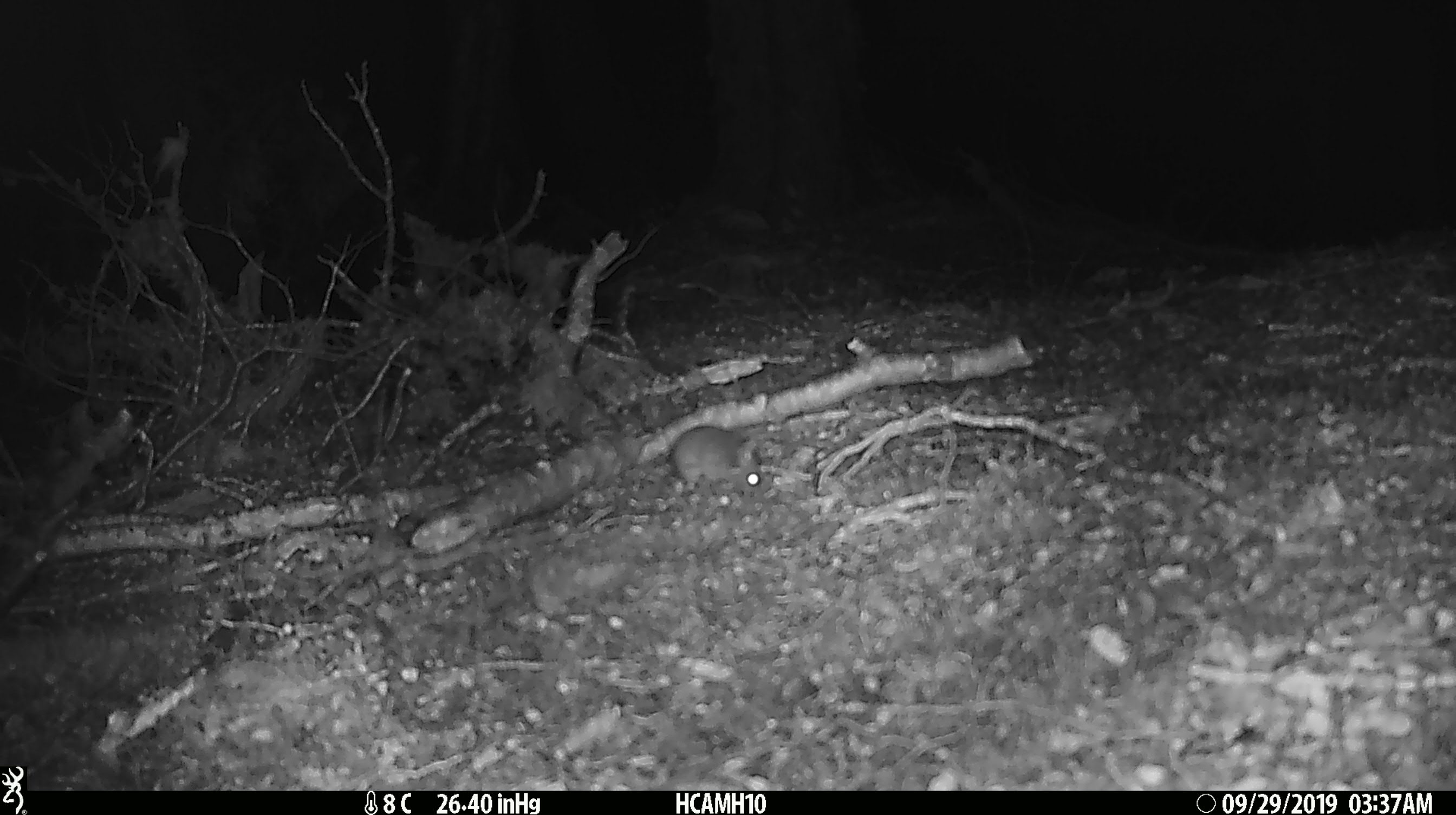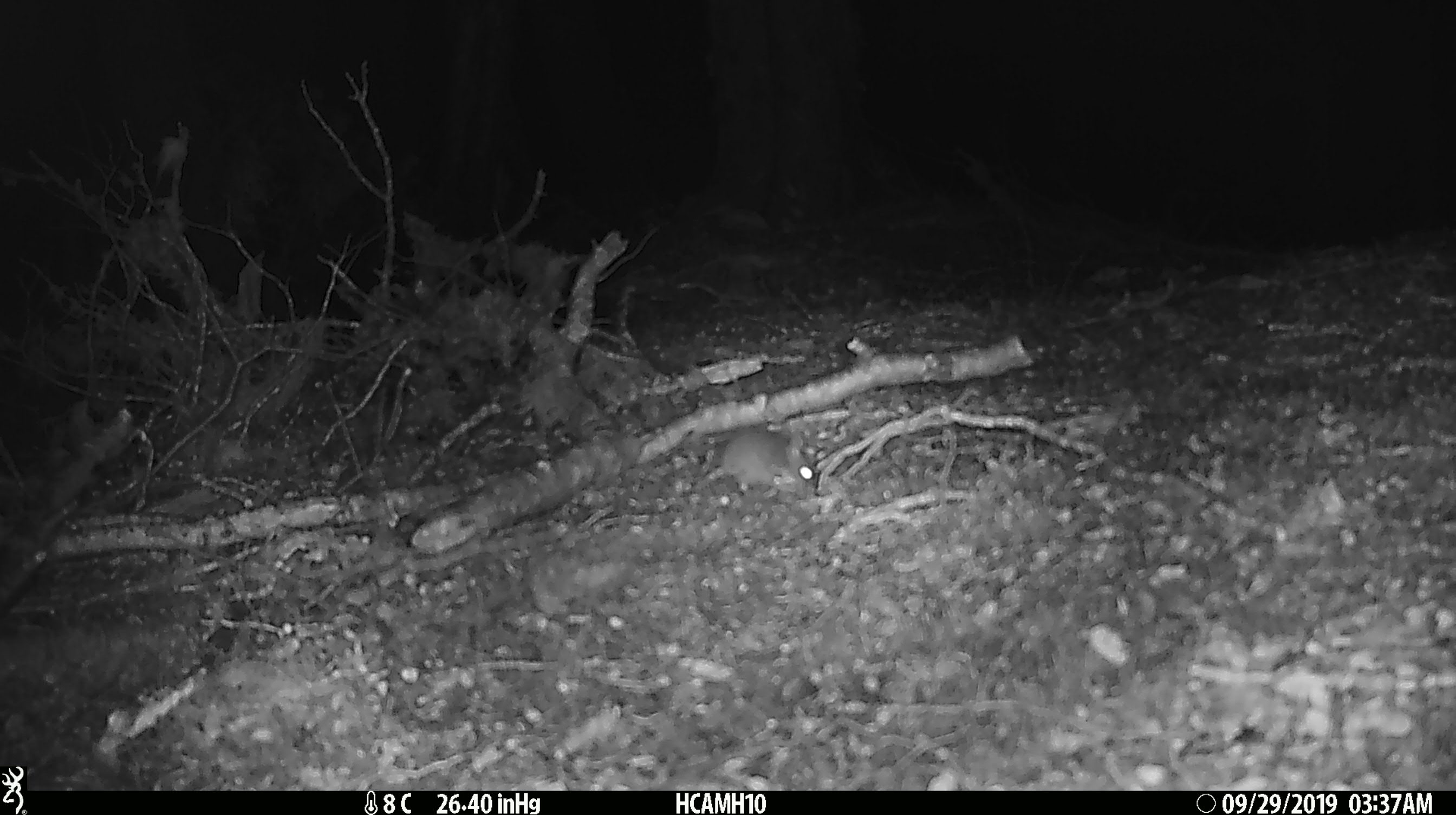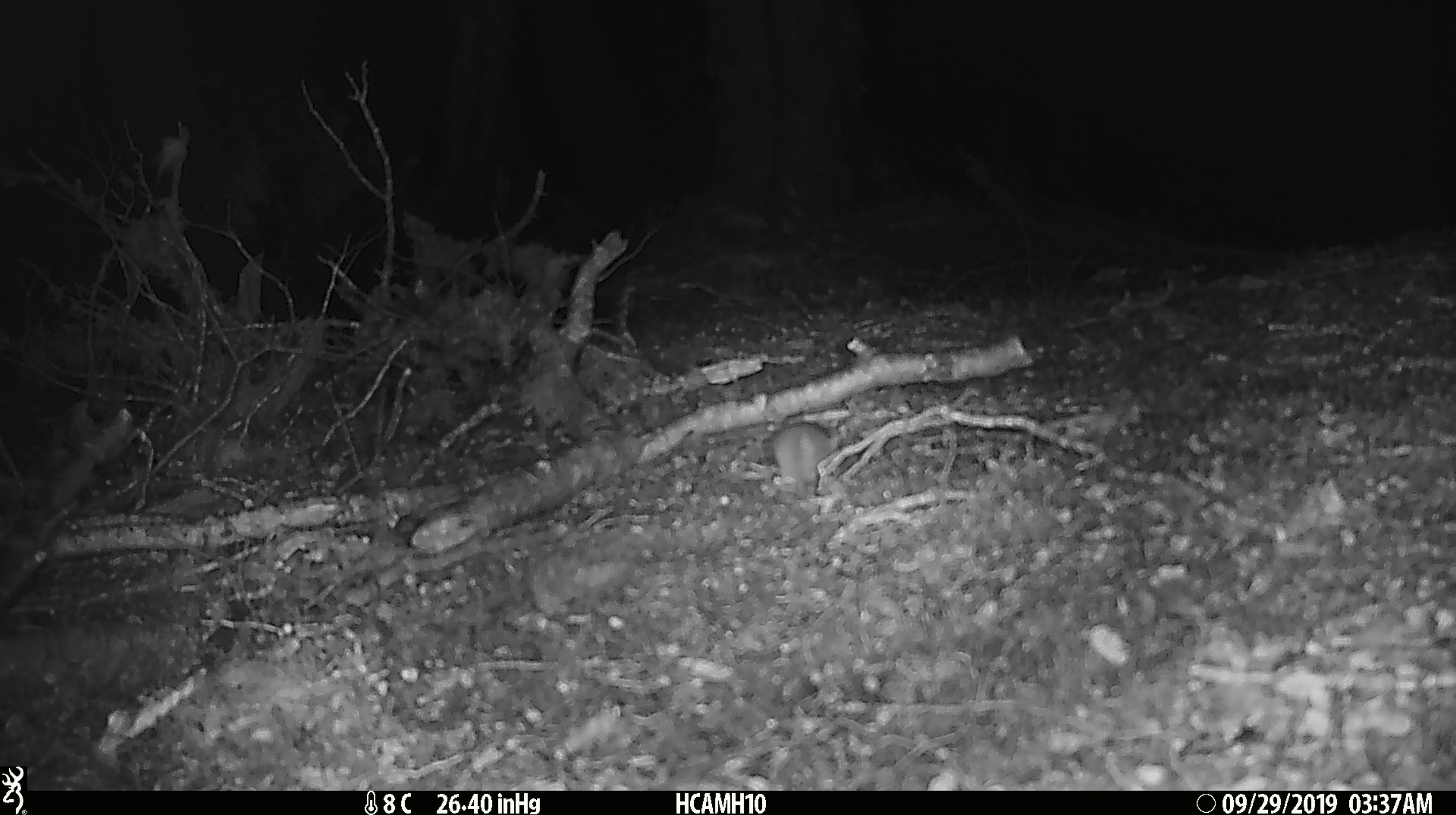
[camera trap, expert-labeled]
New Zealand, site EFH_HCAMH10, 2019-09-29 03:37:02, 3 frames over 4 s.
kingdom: Animalia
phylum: Chordata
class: Mammalia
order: Rodentia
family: Muridae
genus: Mus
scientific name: Mus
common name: mouse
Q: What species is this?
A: Mouse (Mus).